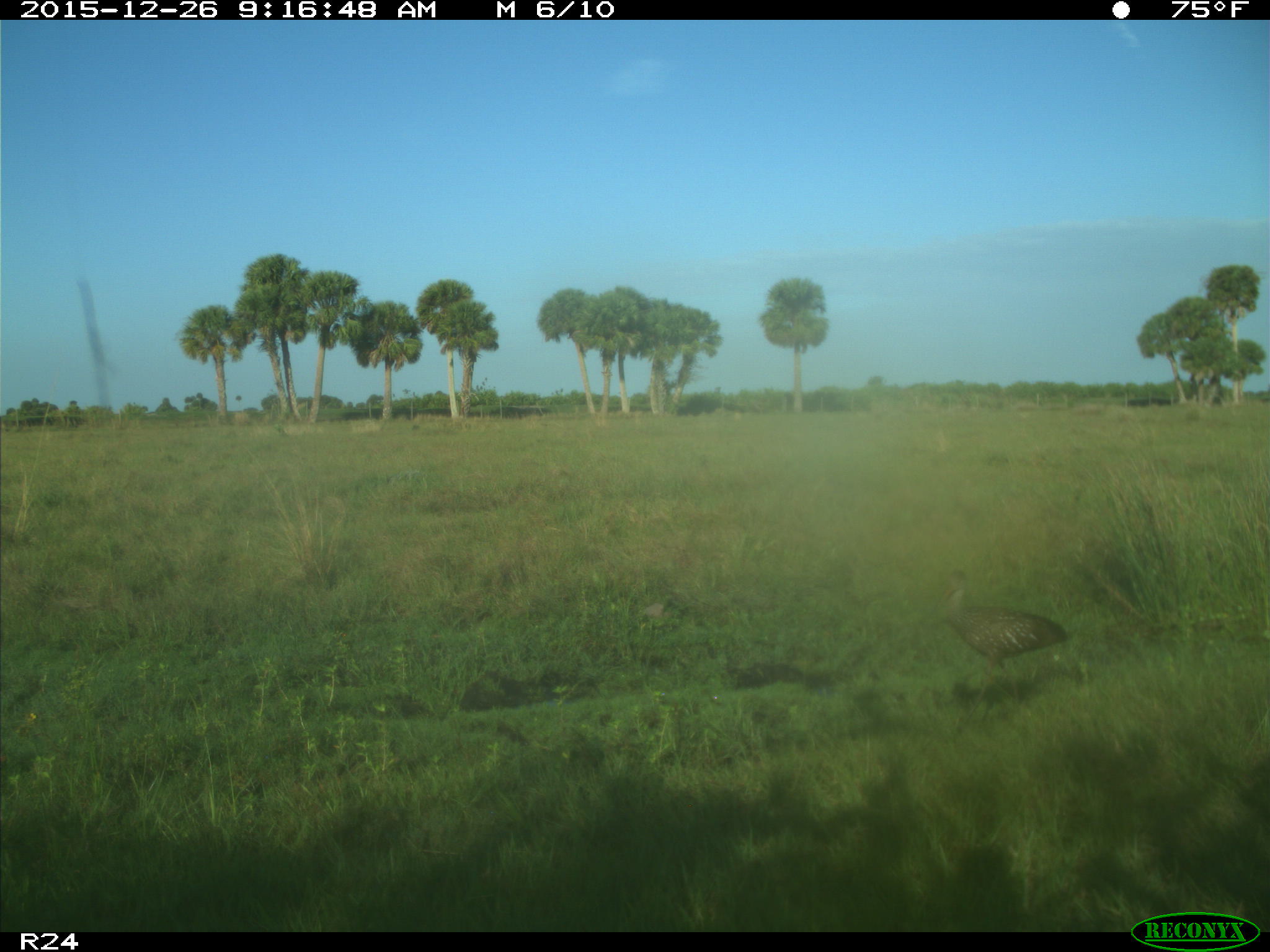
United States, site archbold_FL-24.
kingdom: Animalia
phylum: Chordata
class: Aves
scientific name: Aves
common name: birds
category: unidentified bird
Unidentified bird (birds) (Aves).